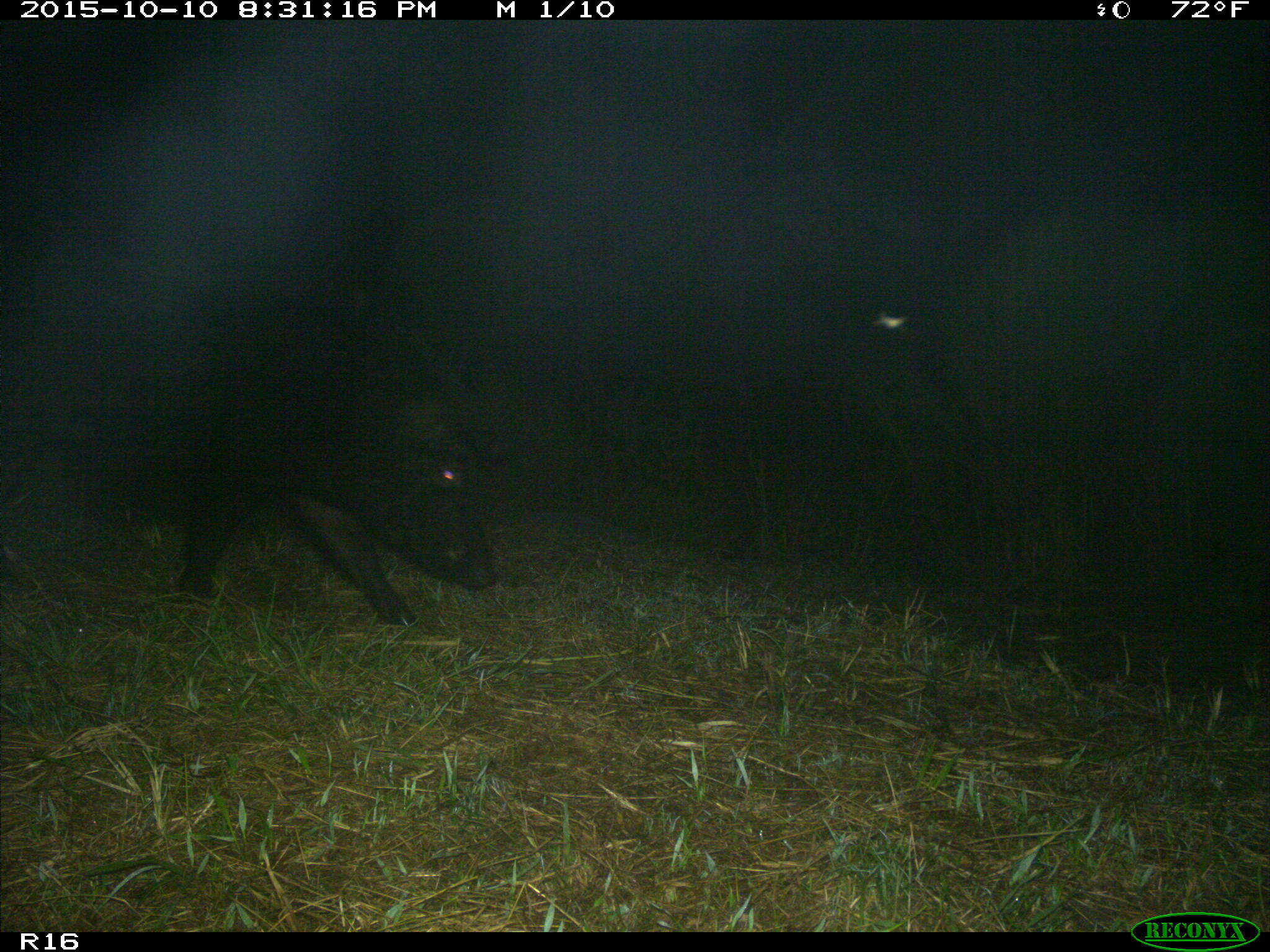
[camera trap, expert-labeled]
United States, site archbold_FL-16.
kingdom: Animalia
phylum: Chordata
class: Mammalia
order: Artiodactyla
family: Suidae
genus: Sus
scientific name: Sus scrofa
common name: wild boar